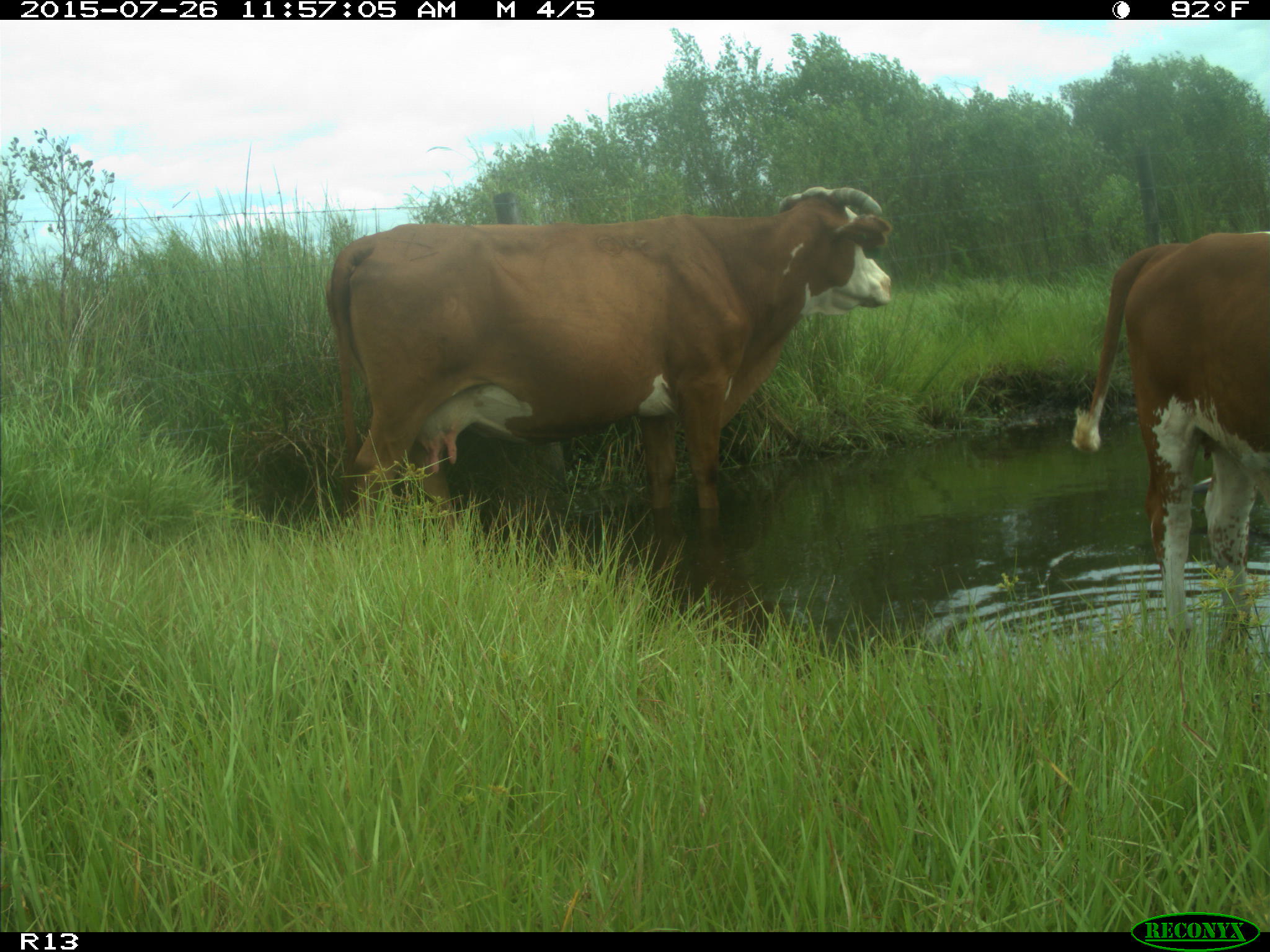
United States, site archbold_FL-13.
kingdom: Animalia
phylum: Chordata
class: Mammalia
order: Artiodactyla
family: Bovidae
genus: Bos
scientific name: Bos taurus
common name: domestic cow